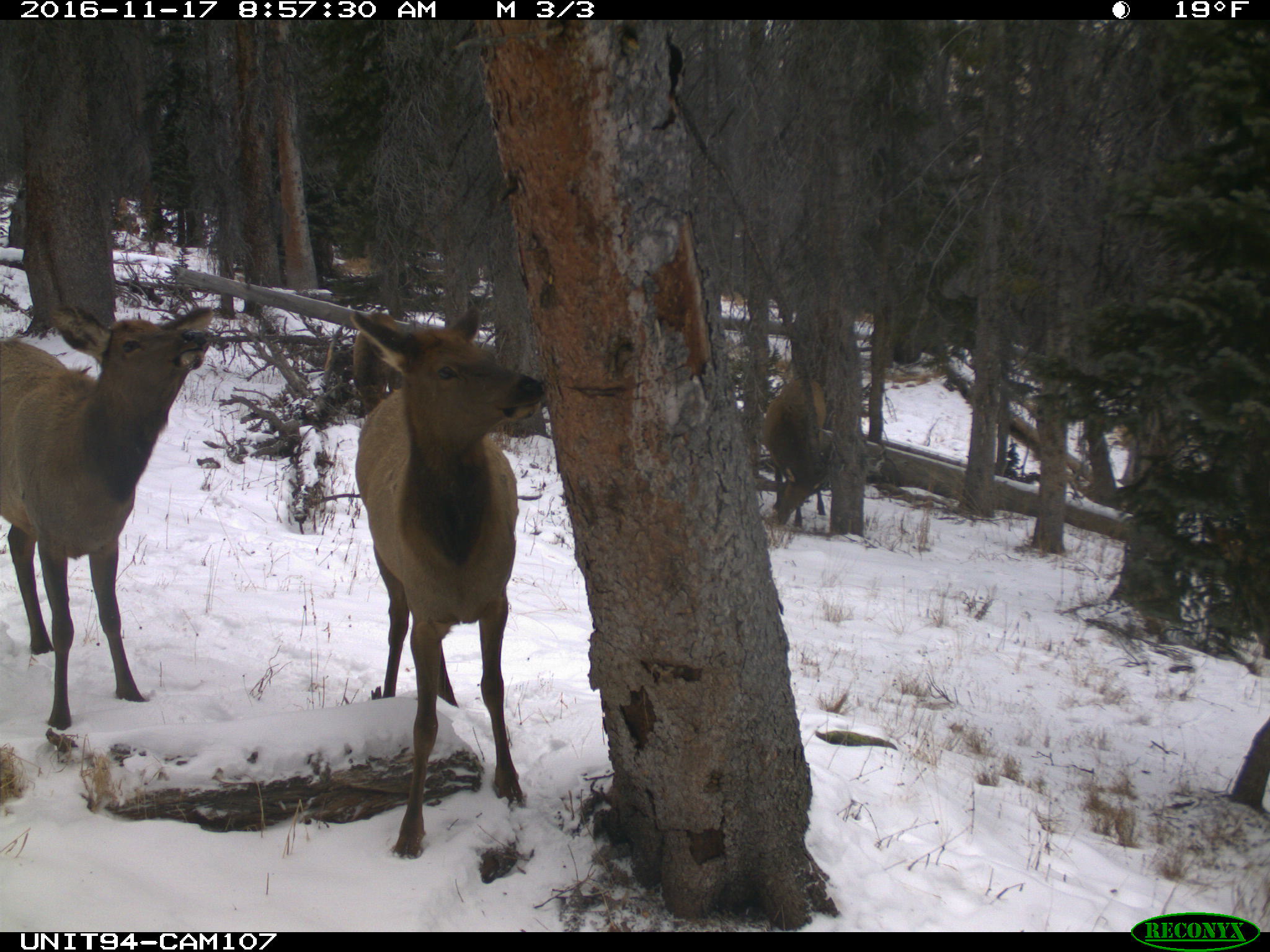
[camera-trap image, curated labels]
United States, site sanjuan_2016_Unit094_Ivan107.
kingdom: Animalia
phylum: Chordata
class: Mammalia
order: Artiodactyla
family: Cervidae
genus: Cervus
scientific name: Cervus elaphus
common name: red deer